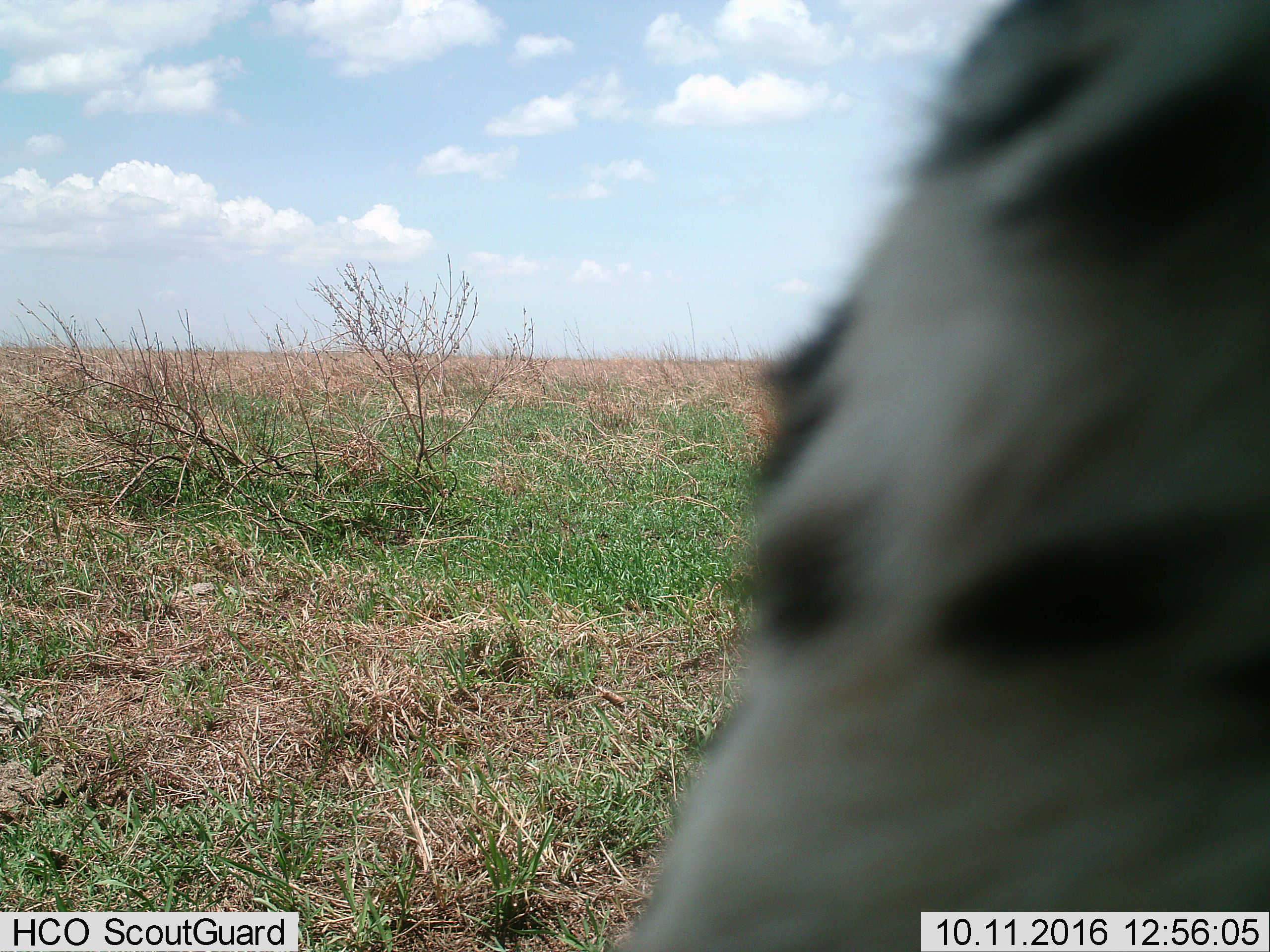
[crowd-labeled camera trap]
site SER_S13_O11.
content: unidentified animal